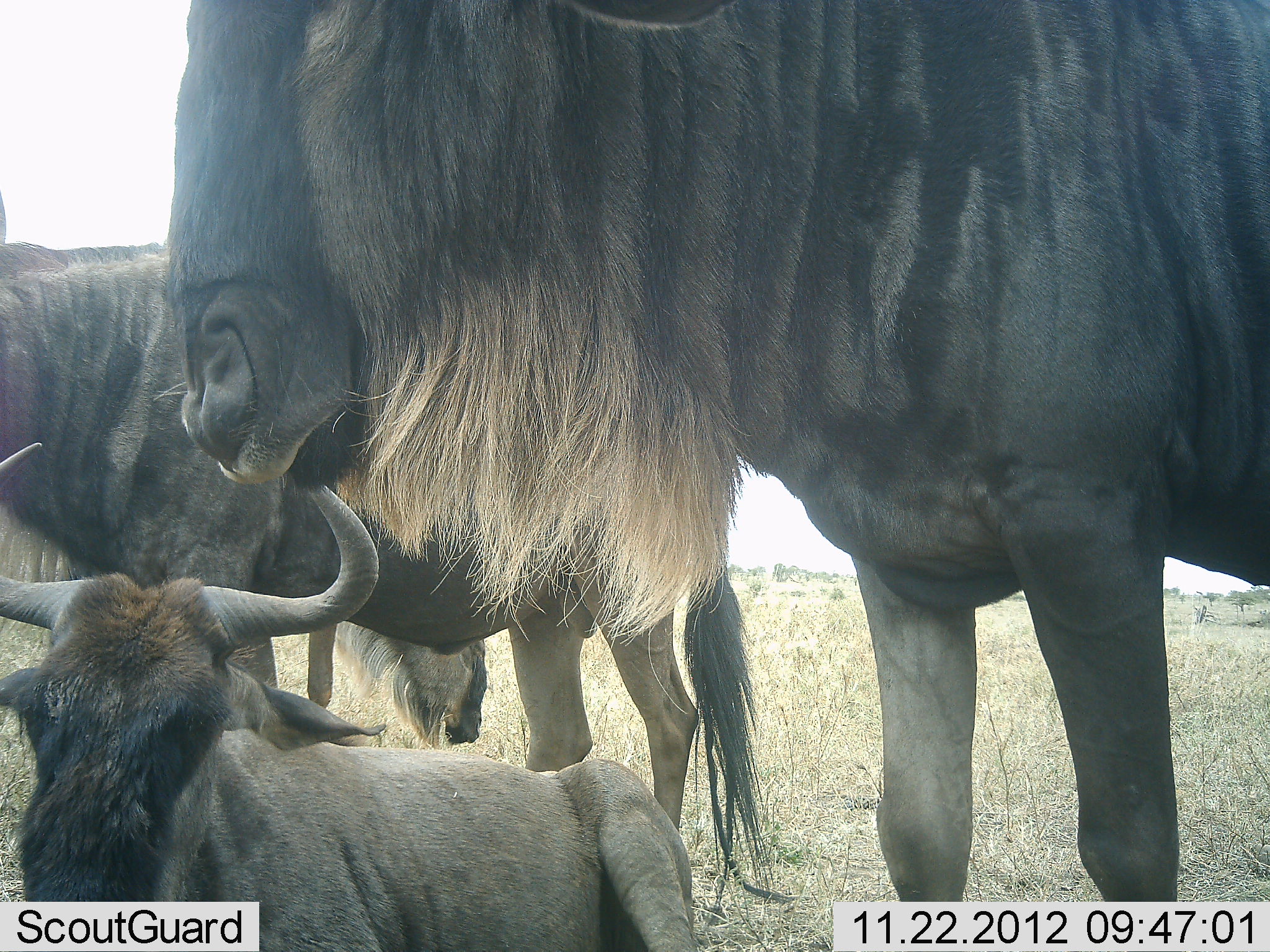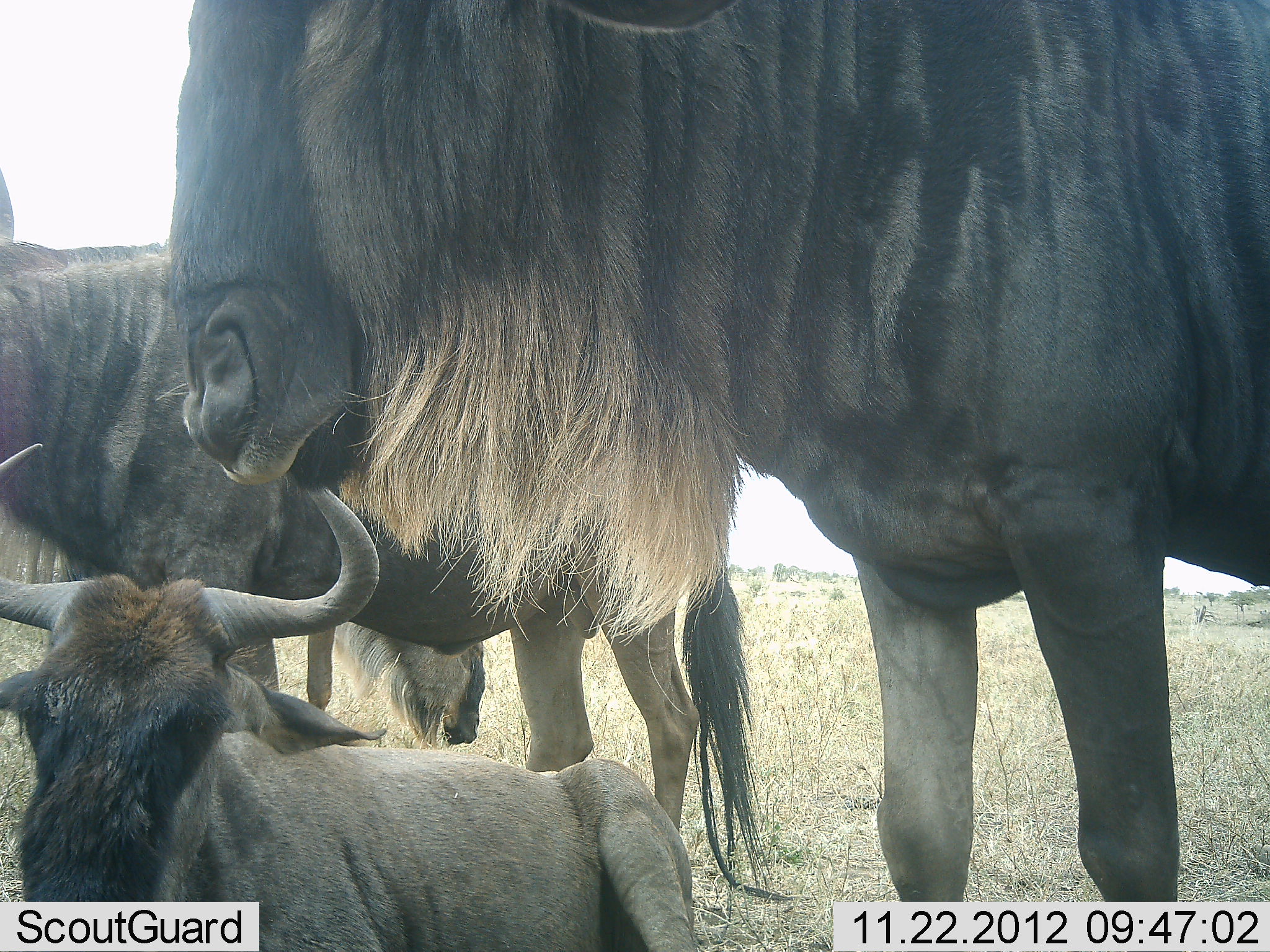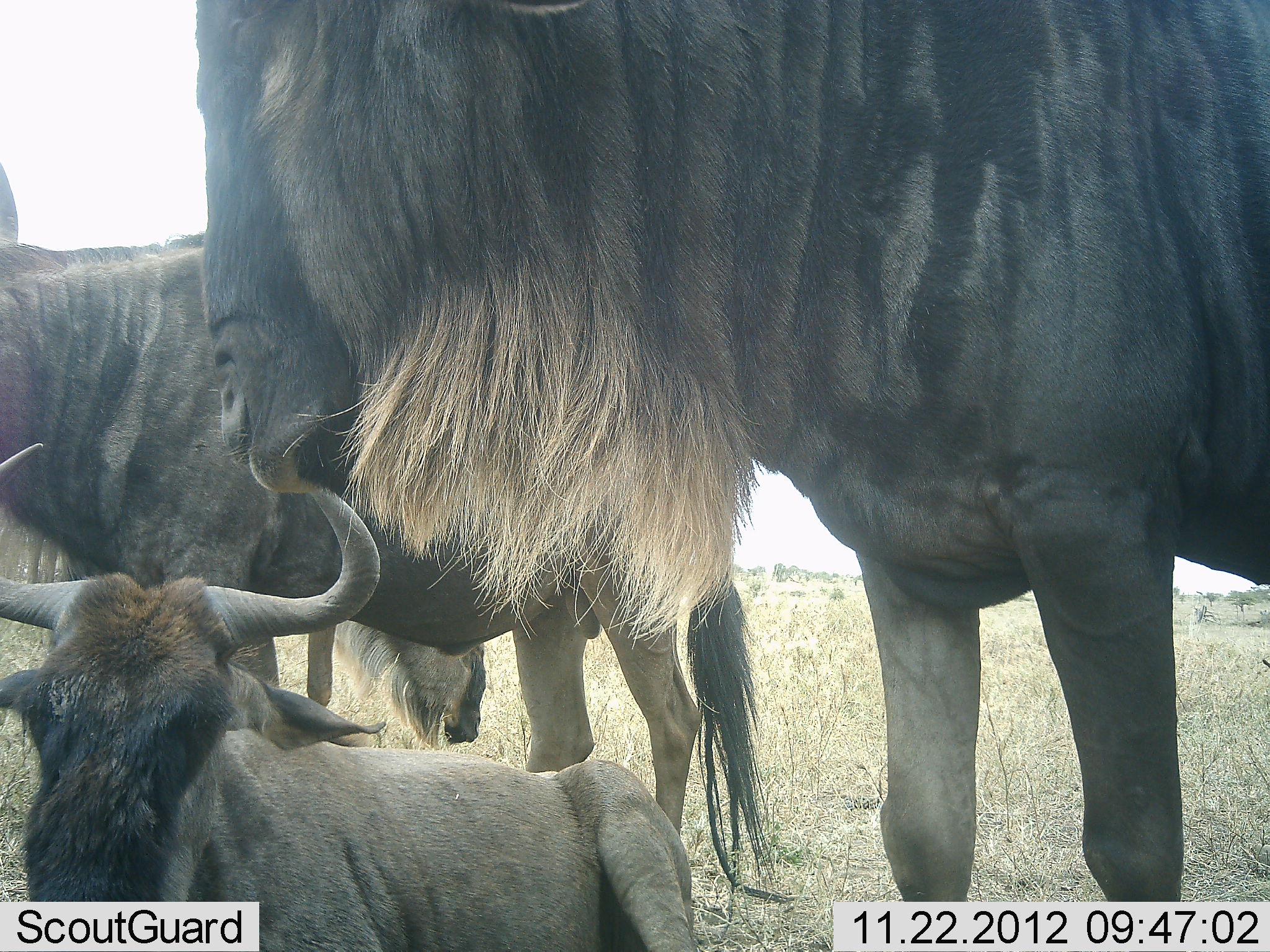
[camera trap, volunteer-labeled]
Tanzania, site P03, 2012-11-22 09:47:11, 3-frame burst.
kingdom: Animalia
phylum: Chordata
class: Mammalia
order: Artiodactyla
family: Bovidae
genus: Connochaetes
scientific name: Connochaetes taurinus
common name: blue wildebeest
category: wildebeest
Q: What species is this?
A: Wildebeest (blue wildebeest) (Connochaetes taurinus).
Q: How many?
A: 4.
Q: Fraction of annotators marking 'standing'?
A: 90%.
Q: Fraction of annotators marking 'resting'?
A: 90%.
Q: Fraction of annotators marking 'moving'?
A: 0%.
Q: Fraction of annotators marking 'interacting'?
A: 0%.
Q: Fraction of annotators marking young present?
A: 50%.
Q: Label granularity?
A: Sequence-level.